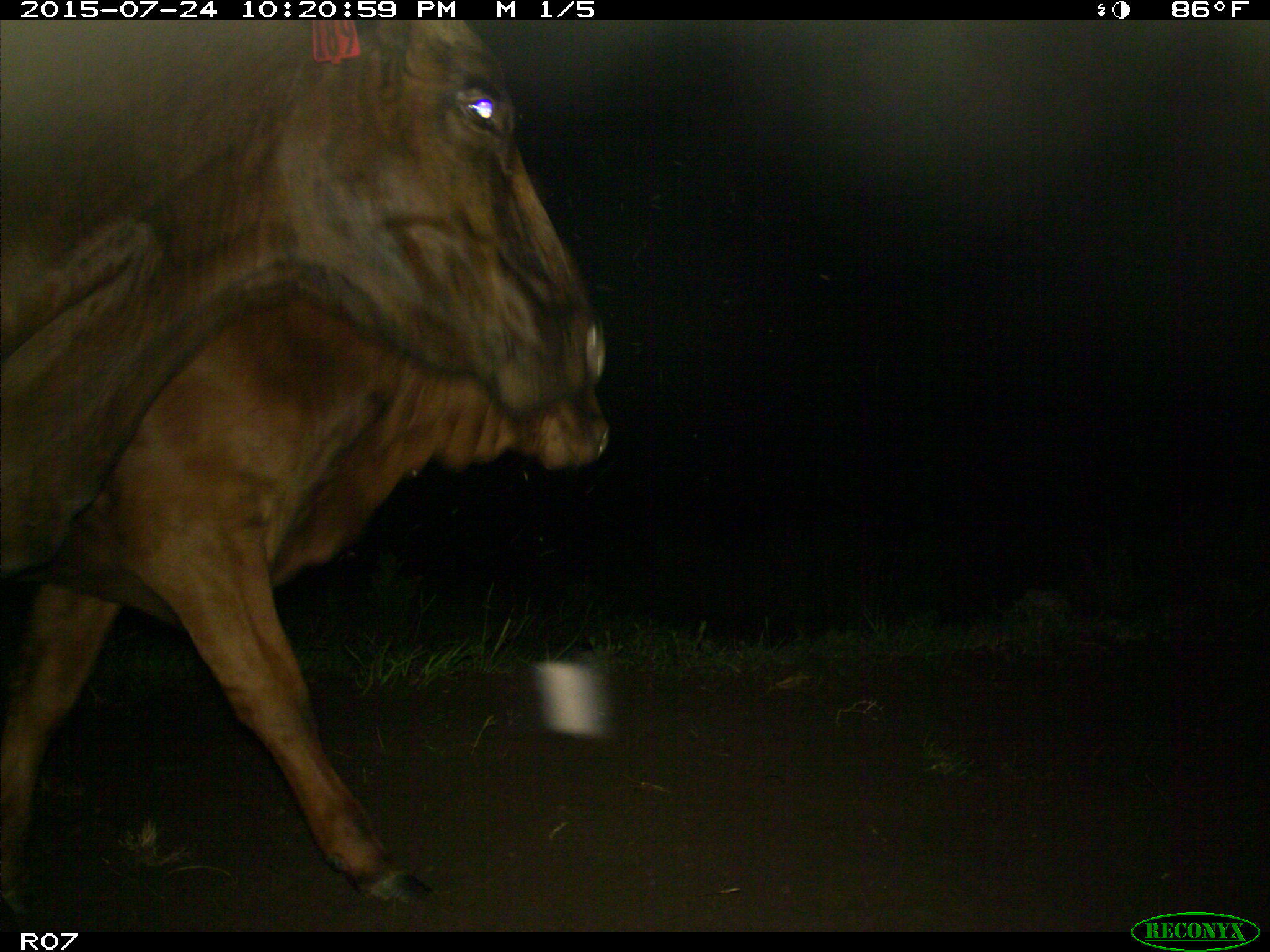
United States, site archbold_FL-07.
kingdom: Animalia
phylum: Chordata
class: Mammalia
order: Artiodactyla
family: Bovidae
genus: Bos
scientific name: Bos taurus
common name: domestic cow